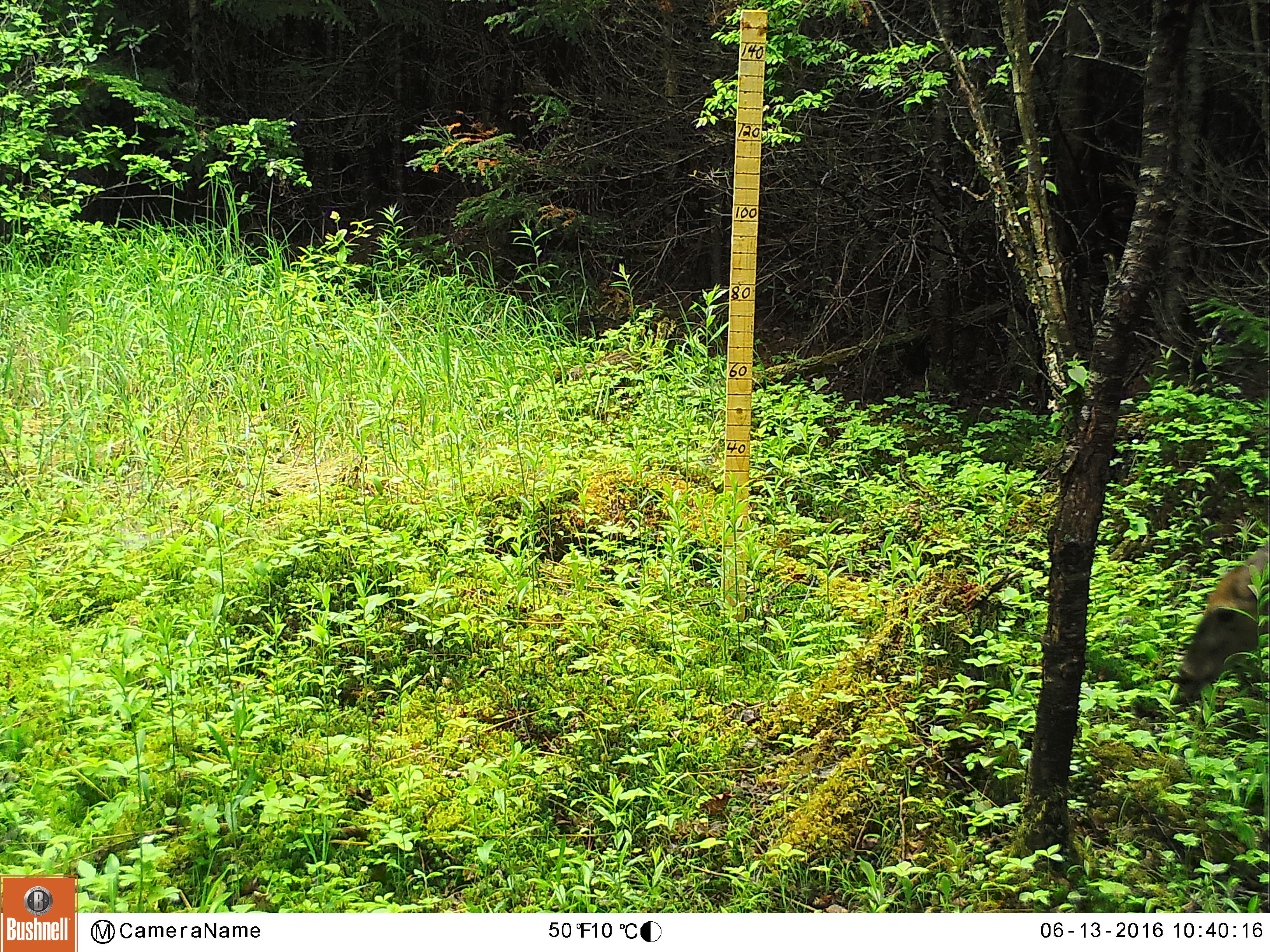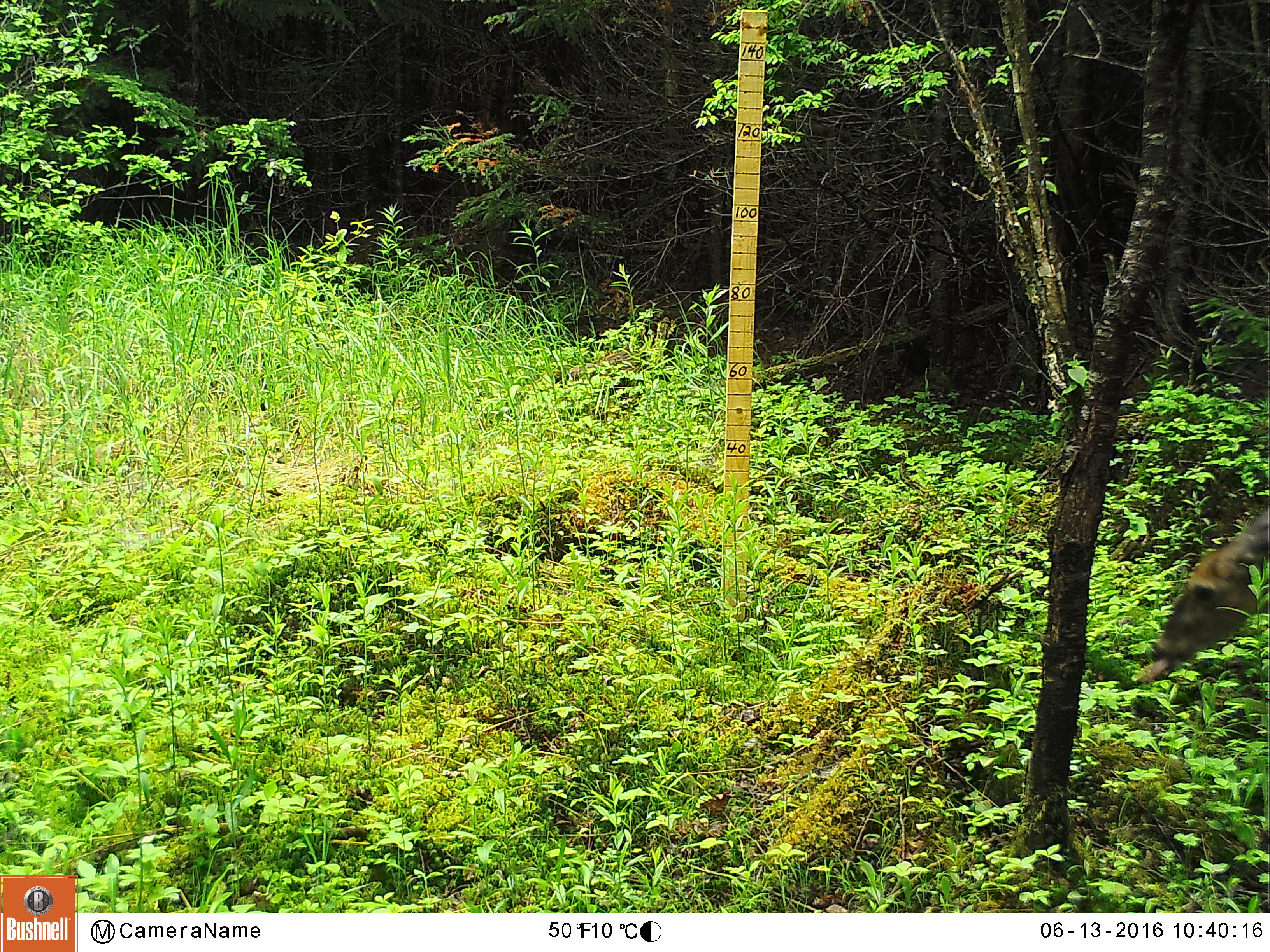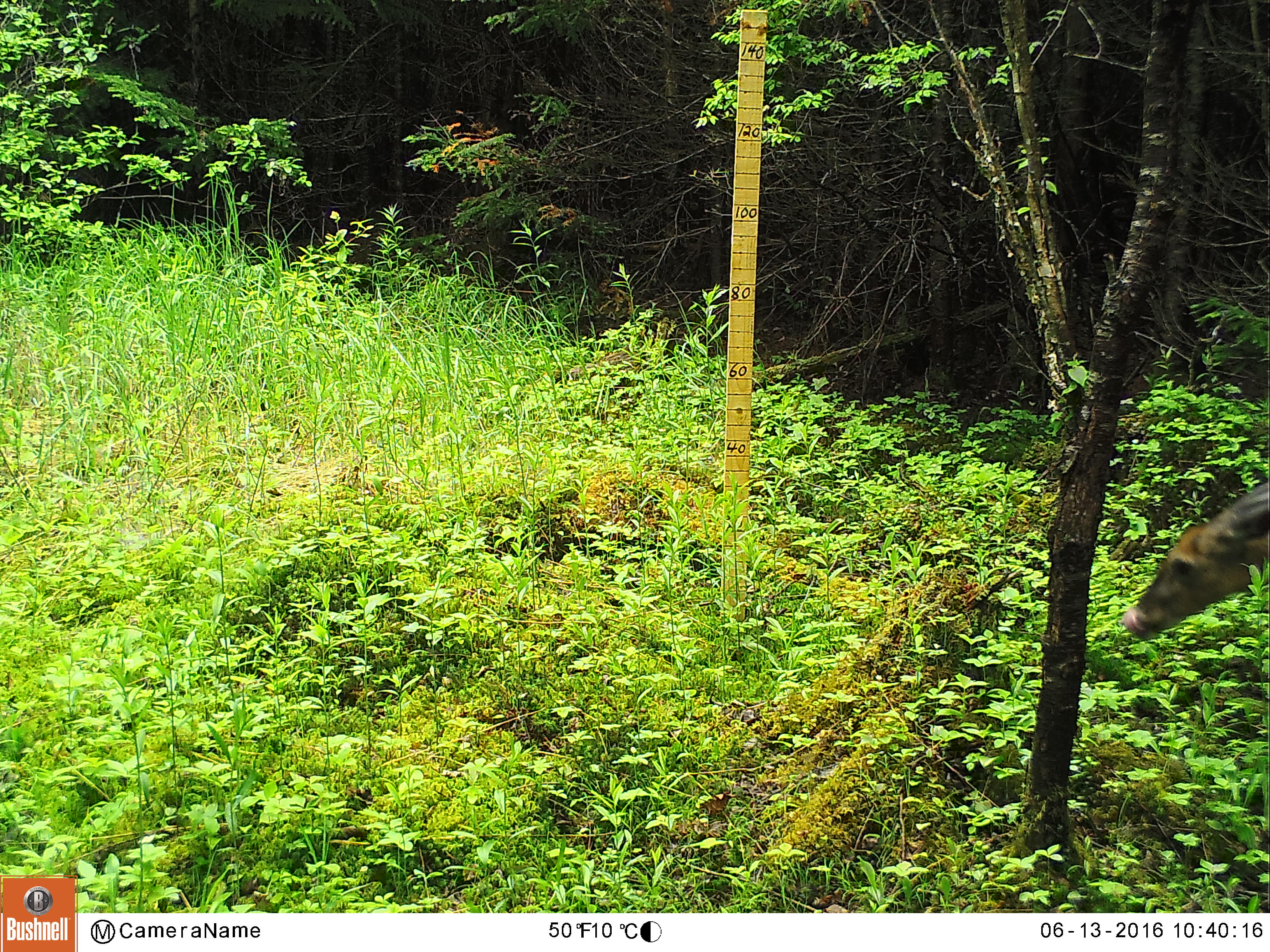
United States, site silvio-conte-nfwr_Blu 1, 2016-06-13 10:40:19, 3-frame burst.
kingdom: Animalia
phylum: Chordata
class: Mammalia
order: Artiodactyla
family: Cervidae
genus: Odocoileus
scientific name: Odocoileus virginianus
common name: white-tailed deer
White-tailed deer (Odocoileus virginianus).